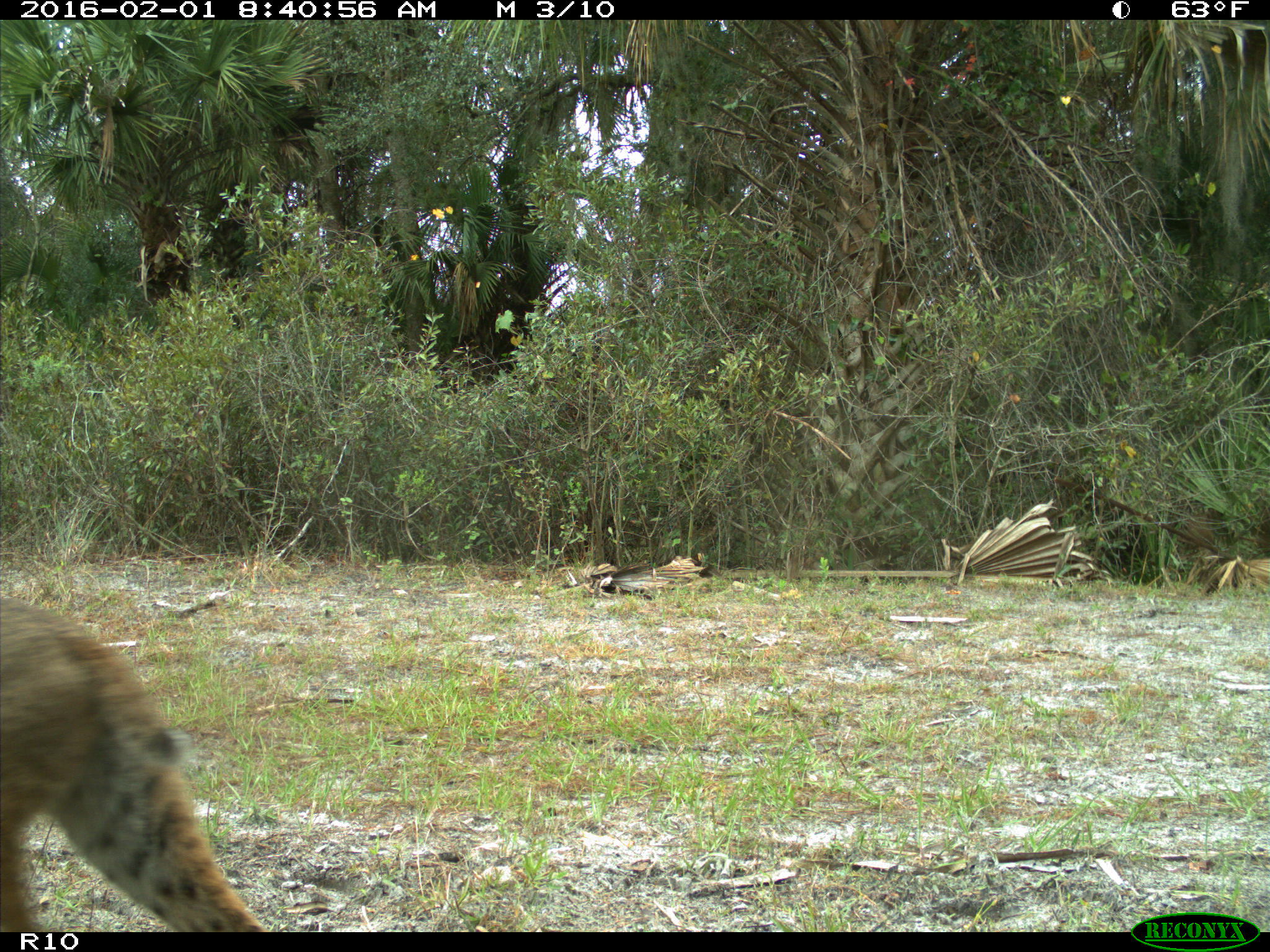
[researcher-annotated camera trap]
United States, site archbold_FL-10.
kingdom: Animalia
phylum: Chordata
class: Mammalia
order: Carnivora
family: Felidae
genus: Lynx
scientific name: Lynx rufus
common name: bobcat